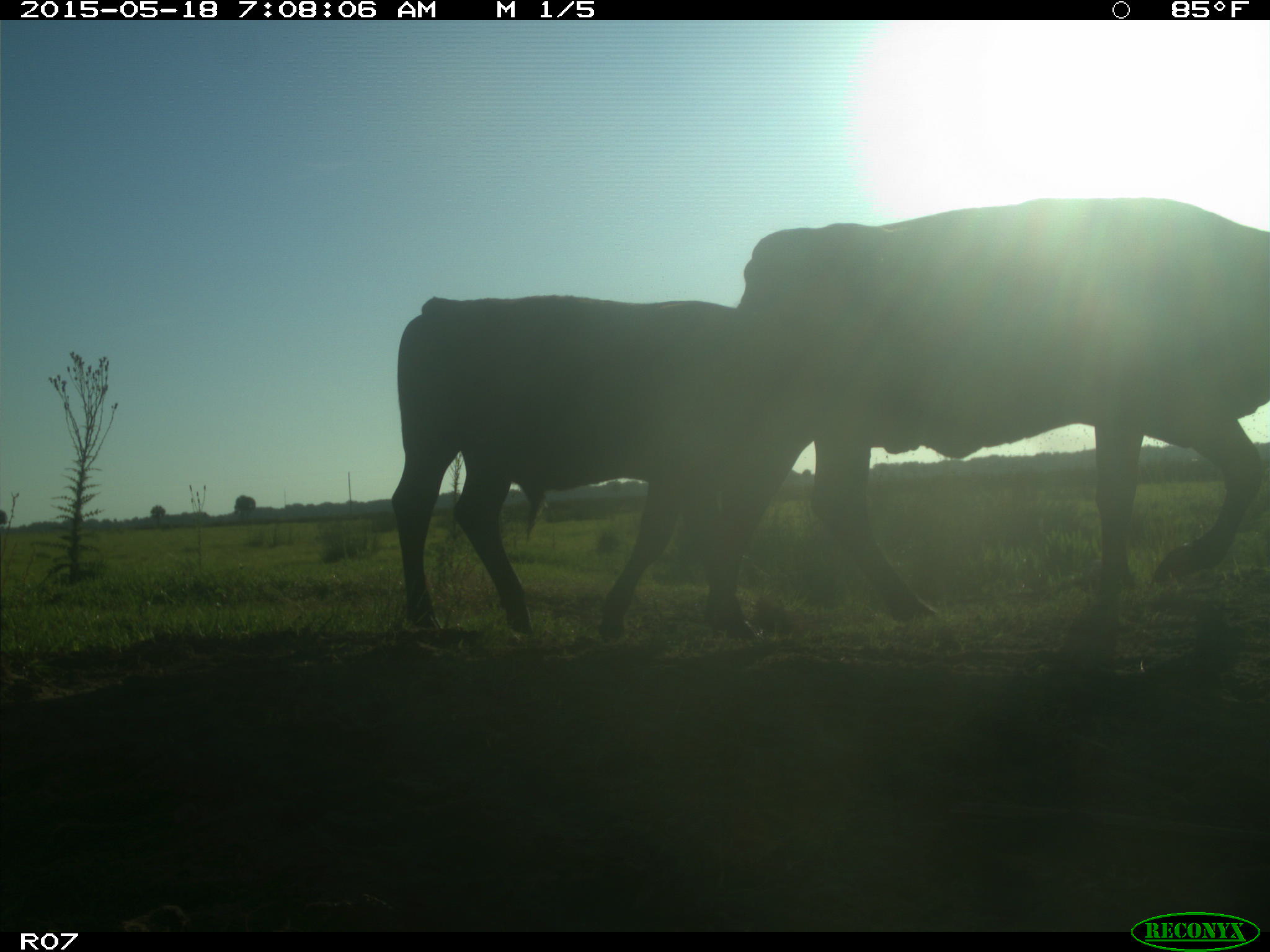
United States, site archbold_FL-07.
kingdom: Animalia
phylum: Chordata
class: Mammalia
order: Artiodactyla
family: Bovidae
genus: Bos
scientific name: Bos taurus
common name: domestic cow